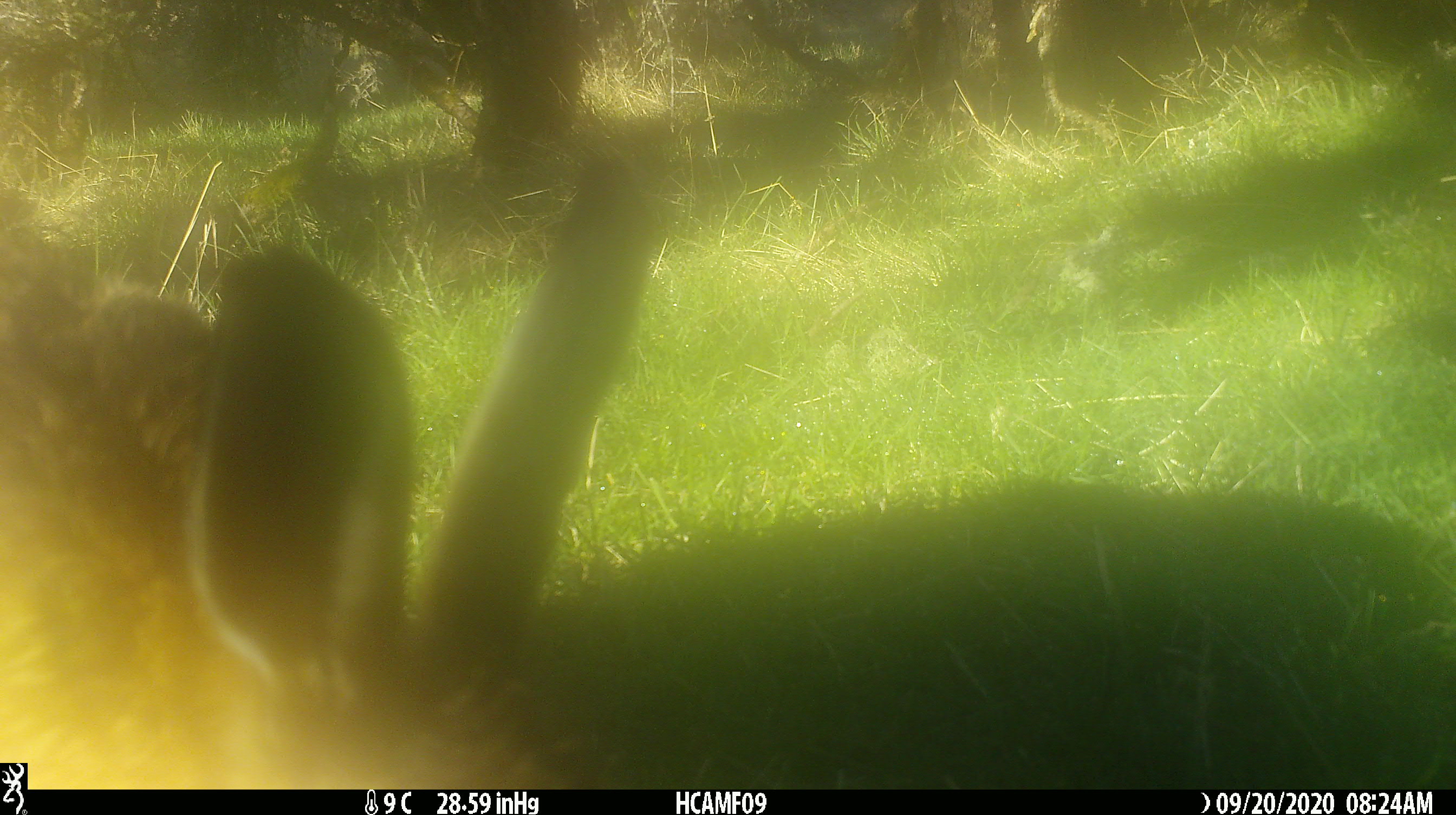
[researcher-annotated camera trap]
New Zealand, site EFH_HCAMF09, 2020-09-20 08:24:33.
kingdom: Animalia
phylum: Chordata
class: Mammalia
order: Lagomorpha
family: Leporidae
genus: Lepus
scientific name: Lepus europaeus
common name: brown hare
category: hare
Hare (brown hare) (Lepus europaeus).